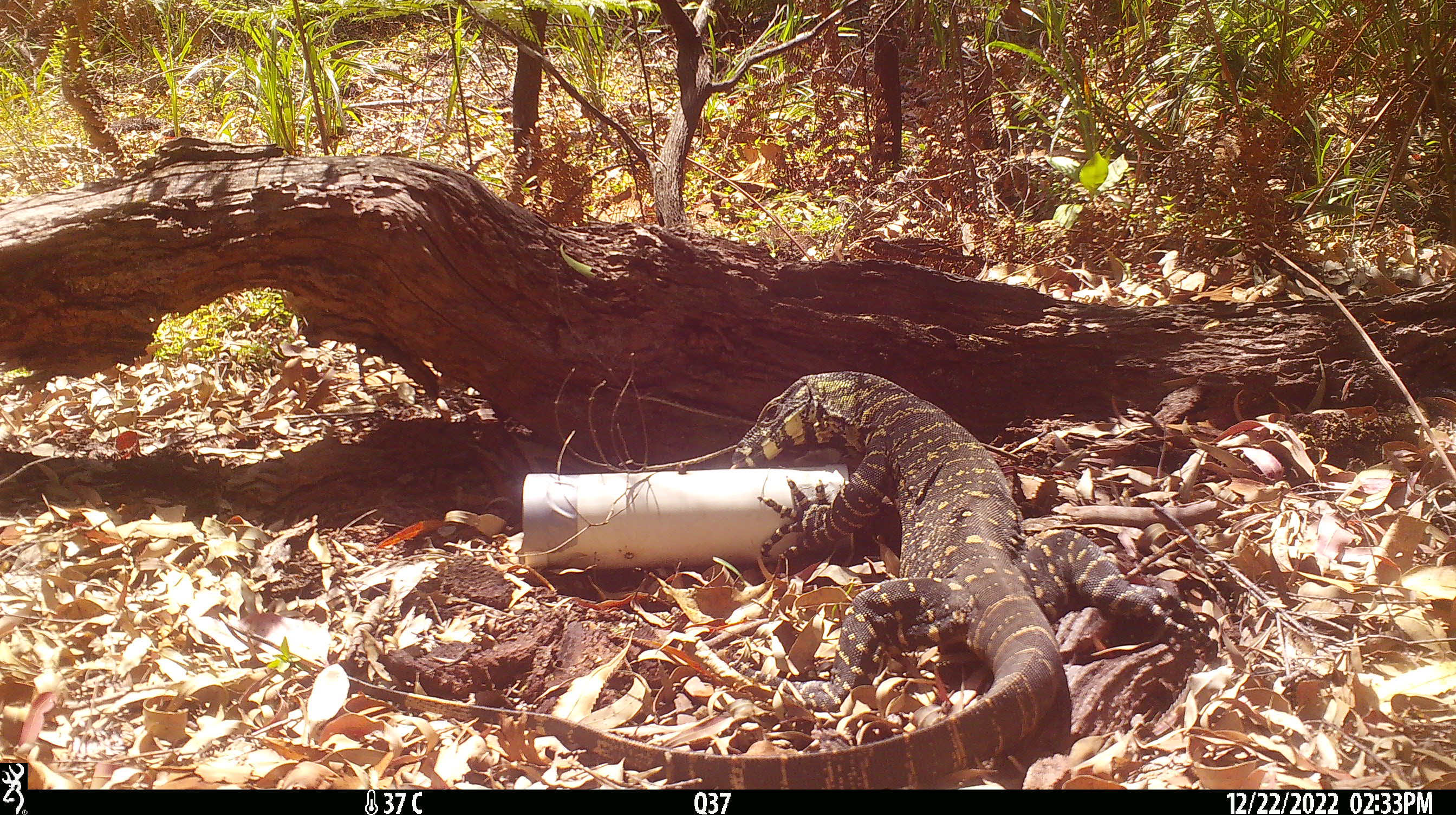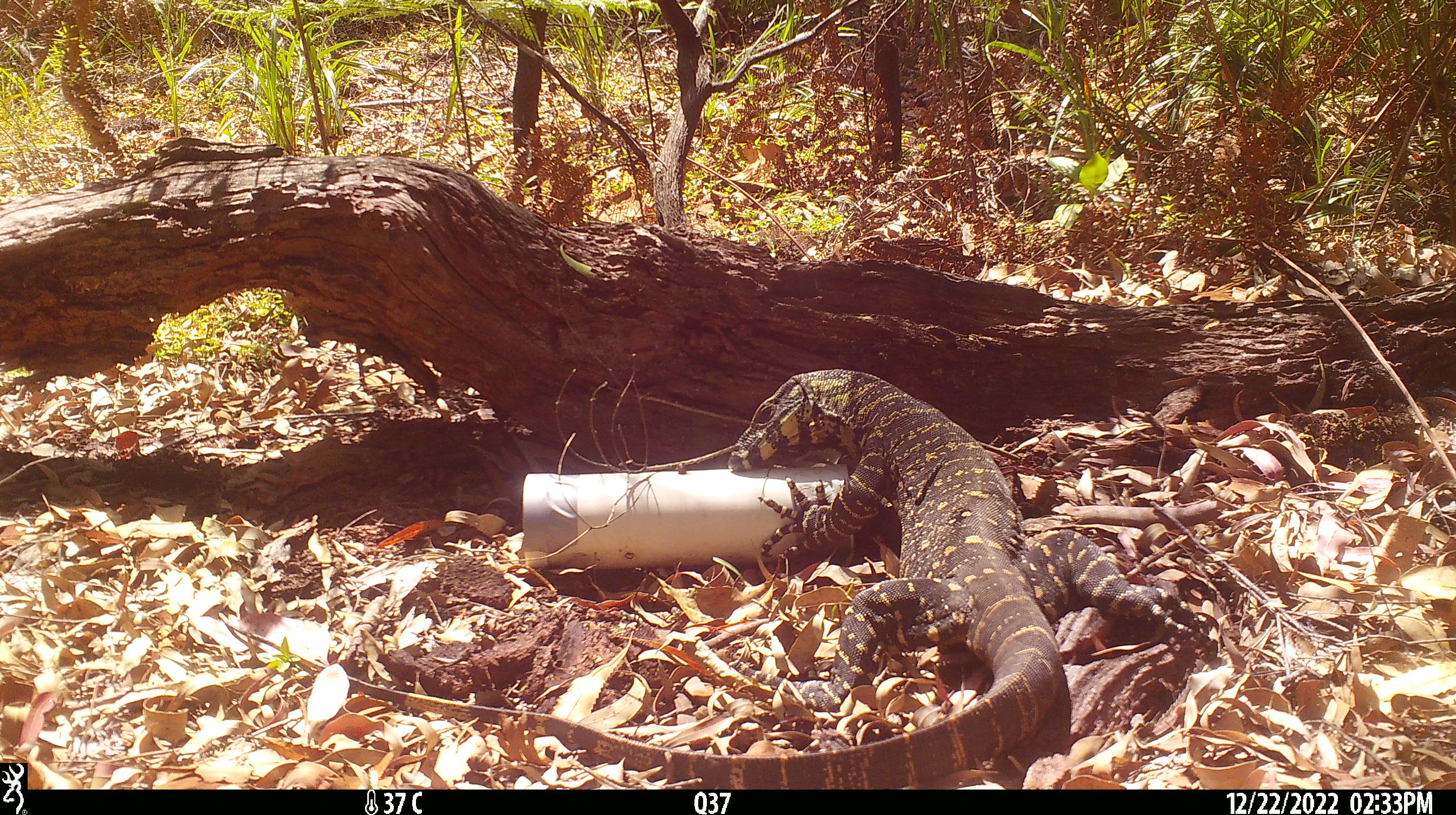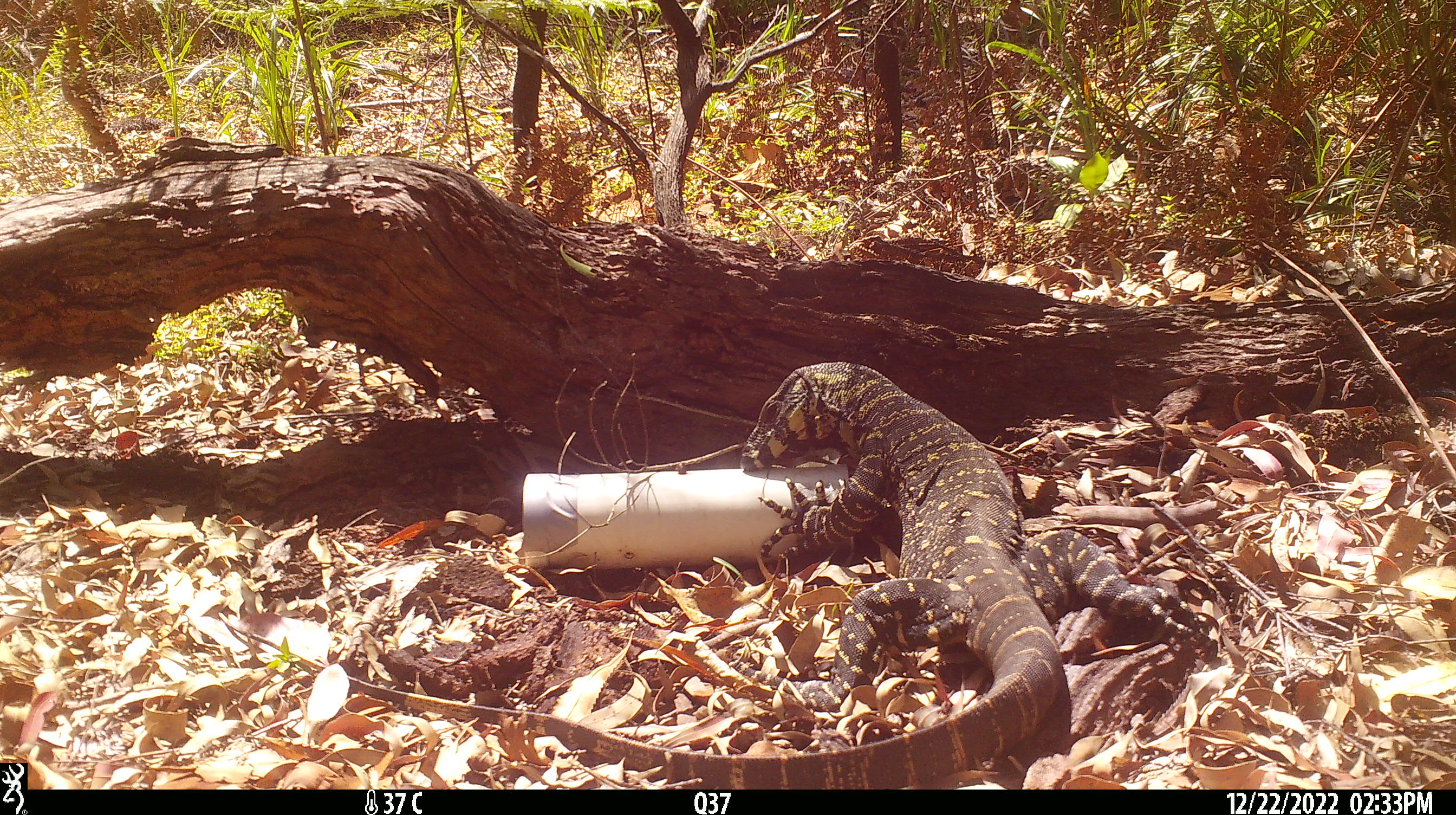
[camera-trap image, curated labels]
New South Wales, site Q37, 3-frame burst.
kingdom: Animalia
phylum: Chordata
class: Reptilia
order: Squamata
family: Varanidae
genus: Varanus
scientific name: Varanus varius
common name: lace monitor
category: goanna